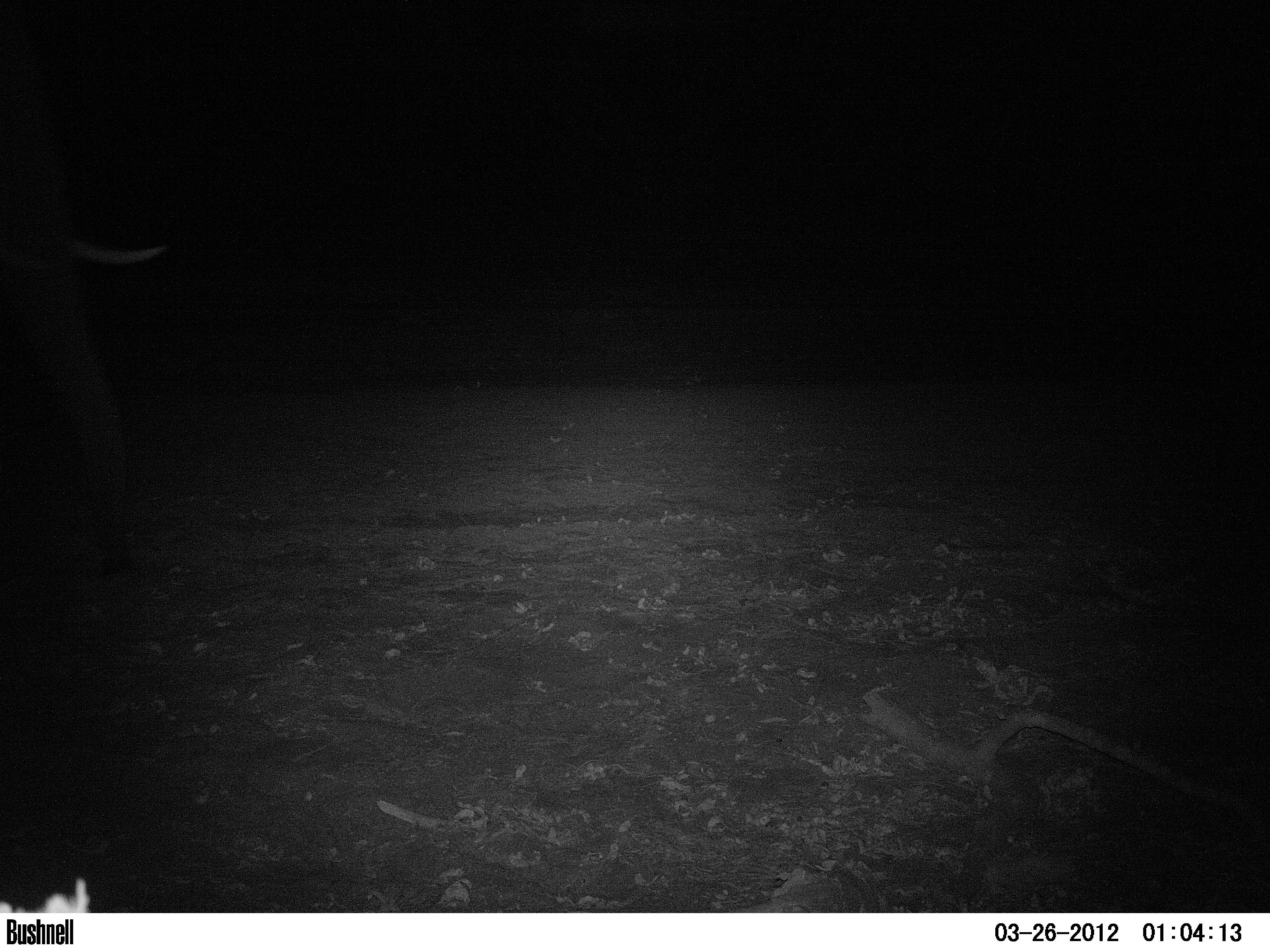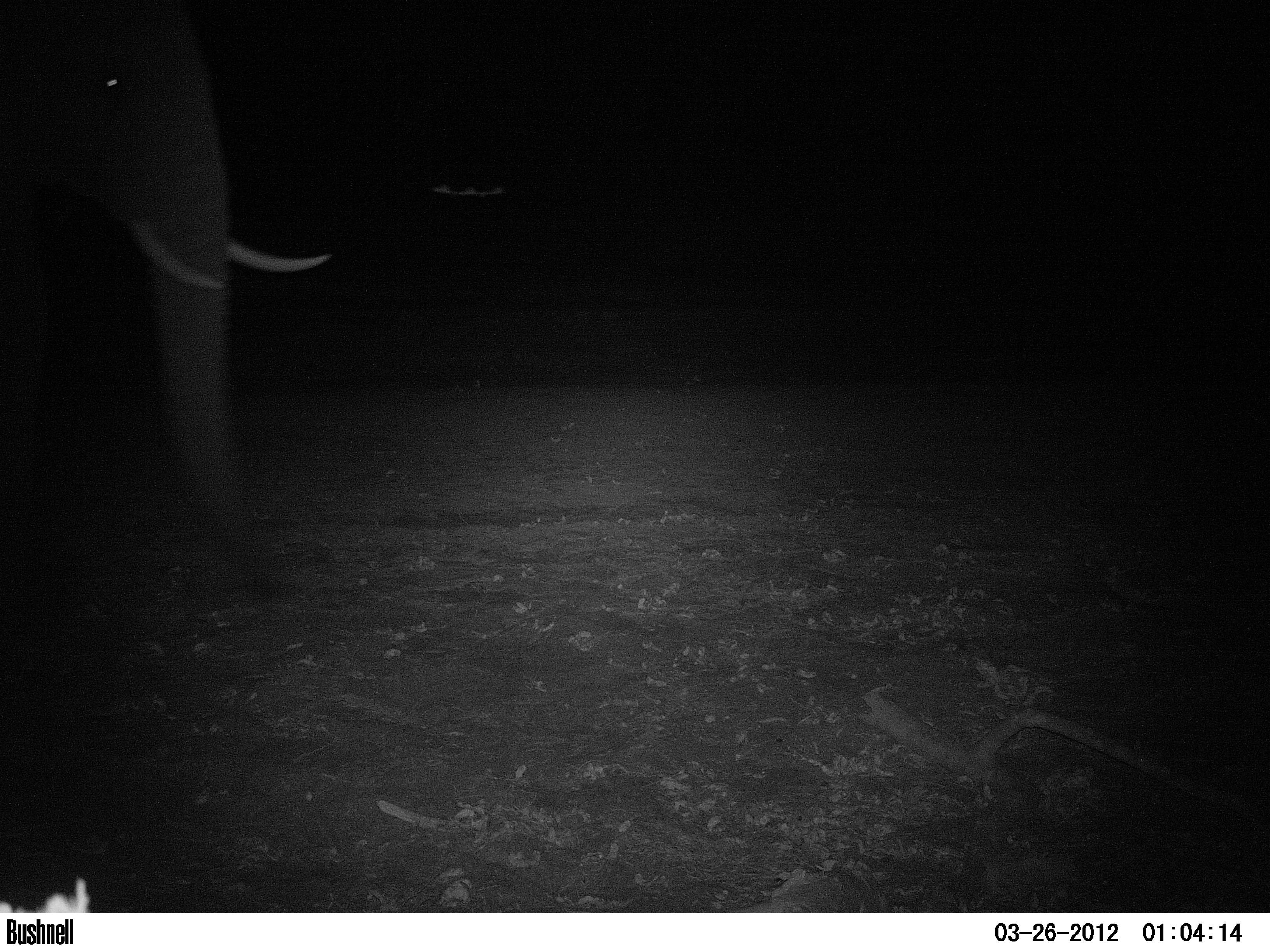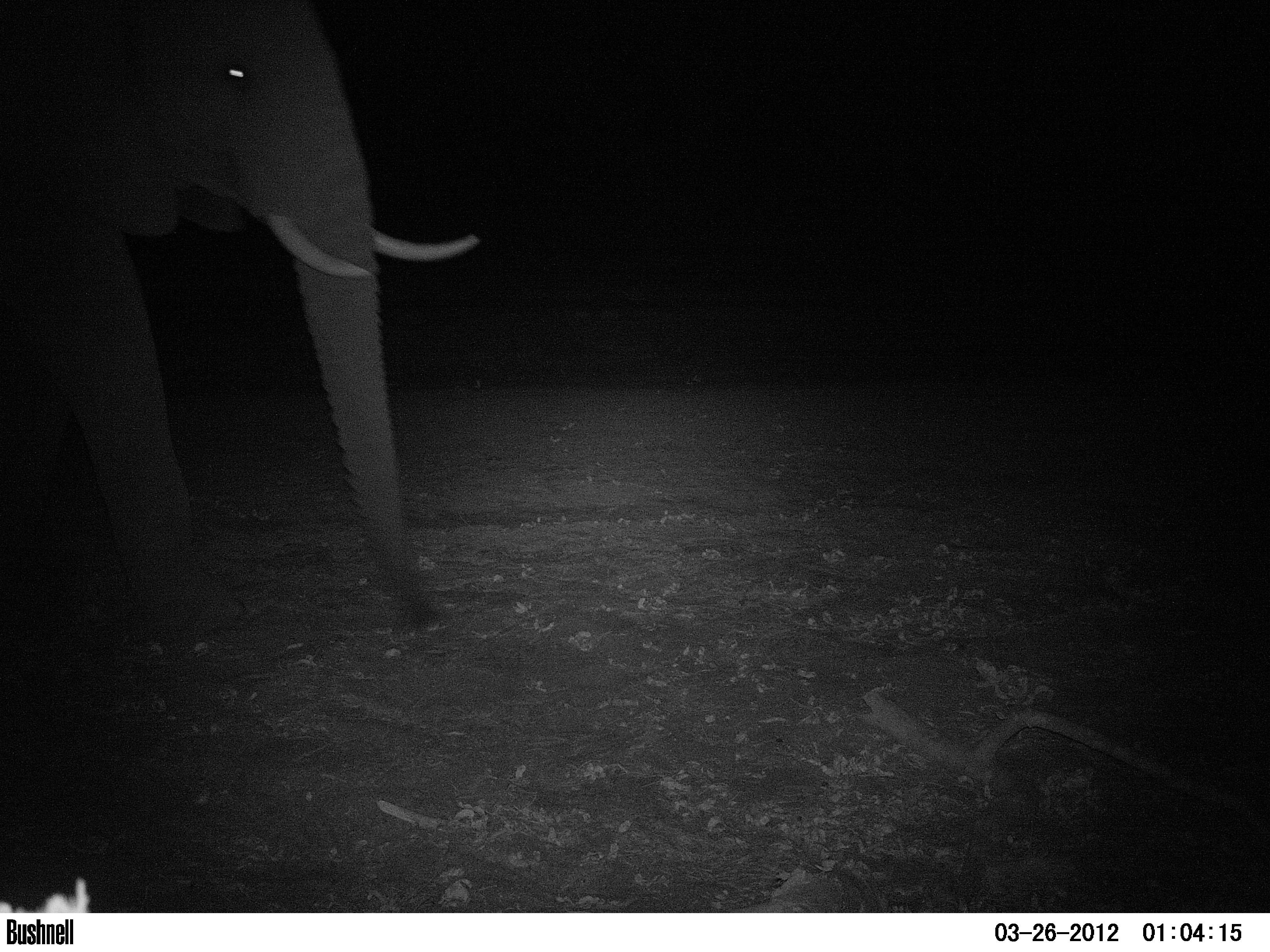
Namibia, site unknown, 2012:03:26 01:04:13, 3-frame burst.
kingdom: Animalia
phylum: Chordata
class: Mammalia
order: Proboscidea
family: Elephantidae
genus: Loxodonta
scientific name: Loxodonta africana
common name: african elephant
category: loxodanta africana